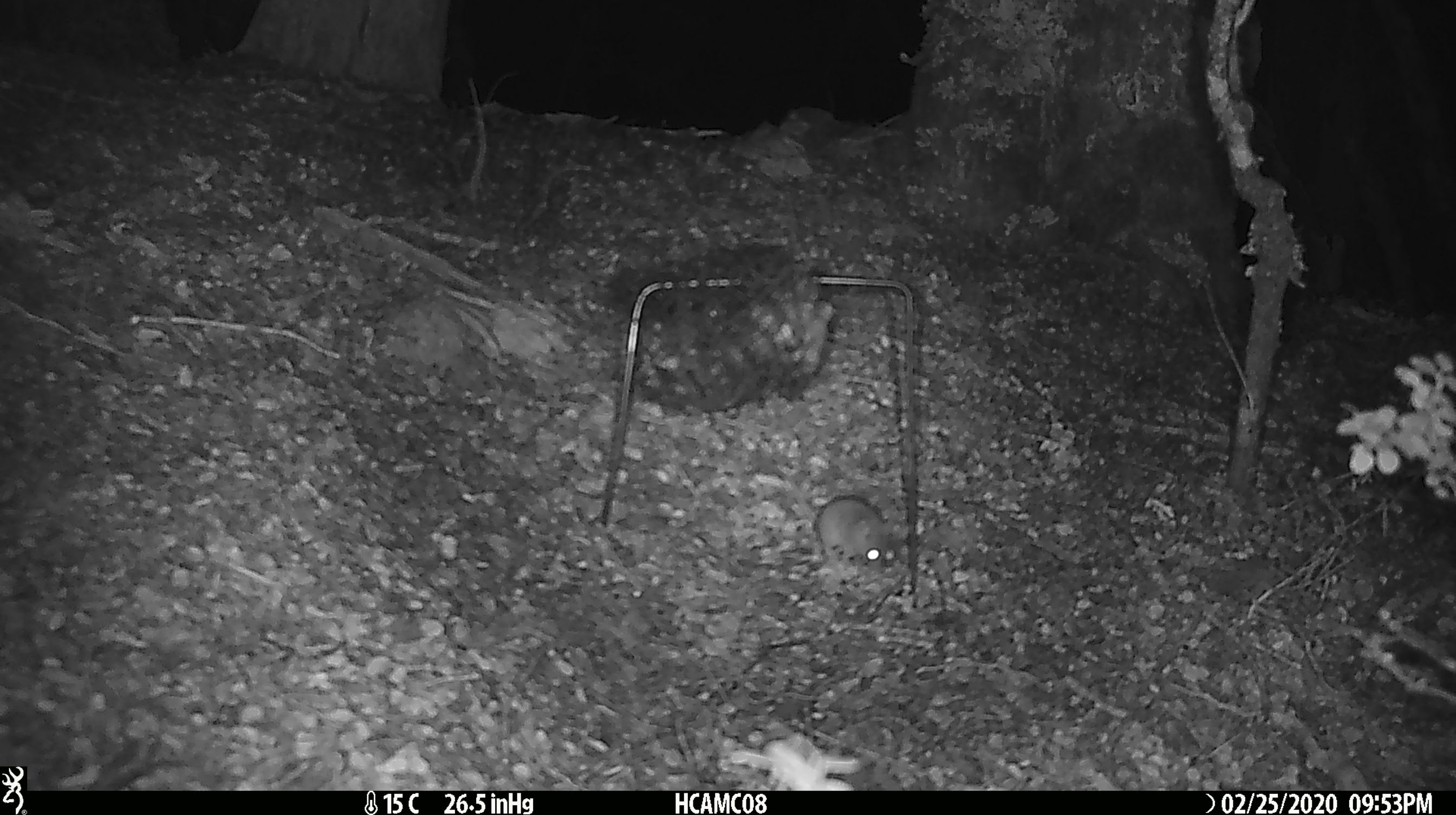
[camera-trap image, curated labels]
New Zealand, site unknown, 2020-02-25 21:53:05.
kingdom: Animalia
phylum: Chordata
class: Mammalia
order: Rodentia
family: Muridae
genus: Mus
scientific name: Mus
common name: mouse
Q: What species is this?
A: Mouse (Mus).